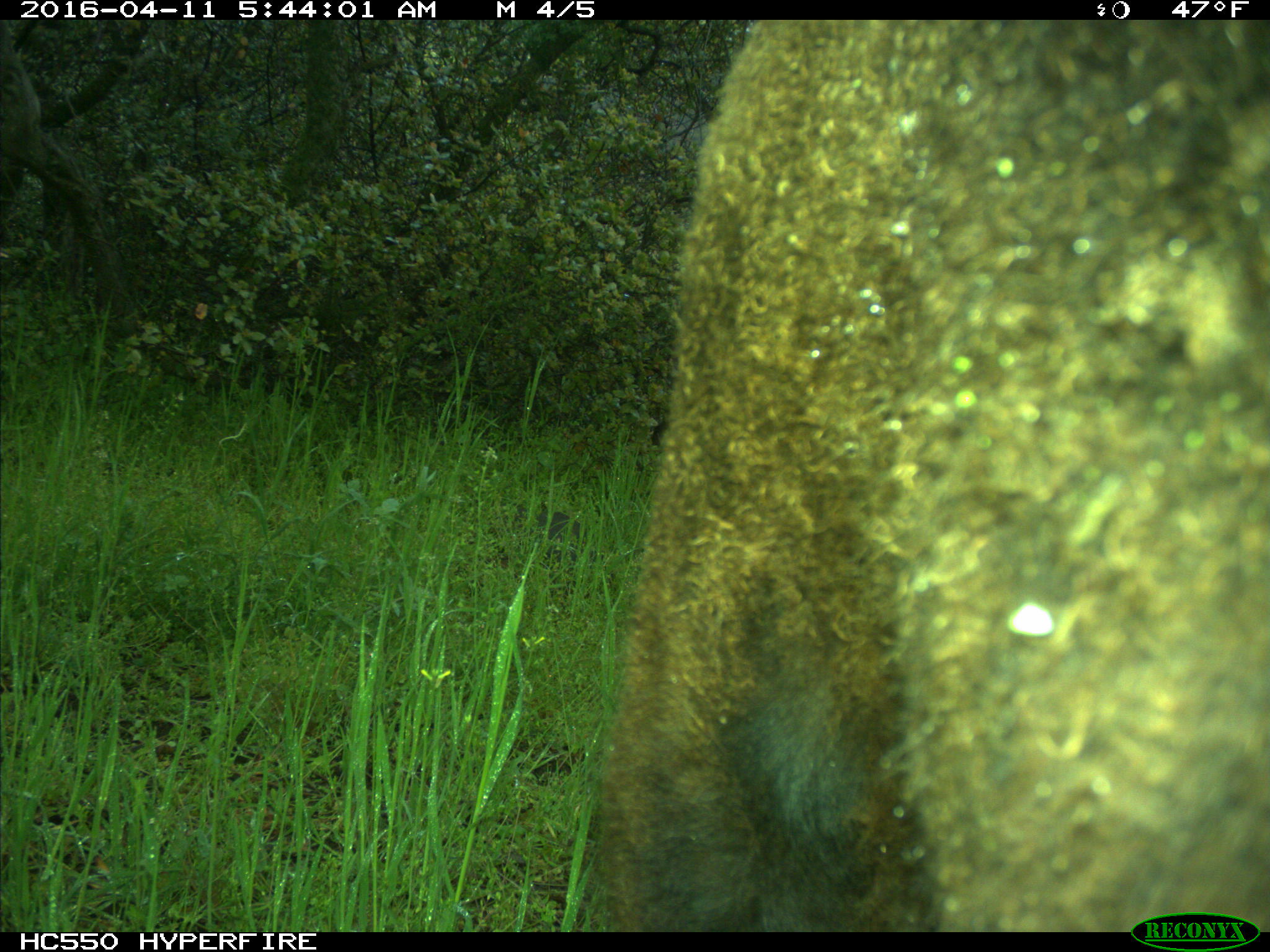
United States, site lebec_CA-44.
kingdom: Animalia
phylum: Chordata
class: Mammalia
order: Artiodactyla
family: Bovidae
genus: Bos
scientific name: Bos taurus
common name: domestic cow